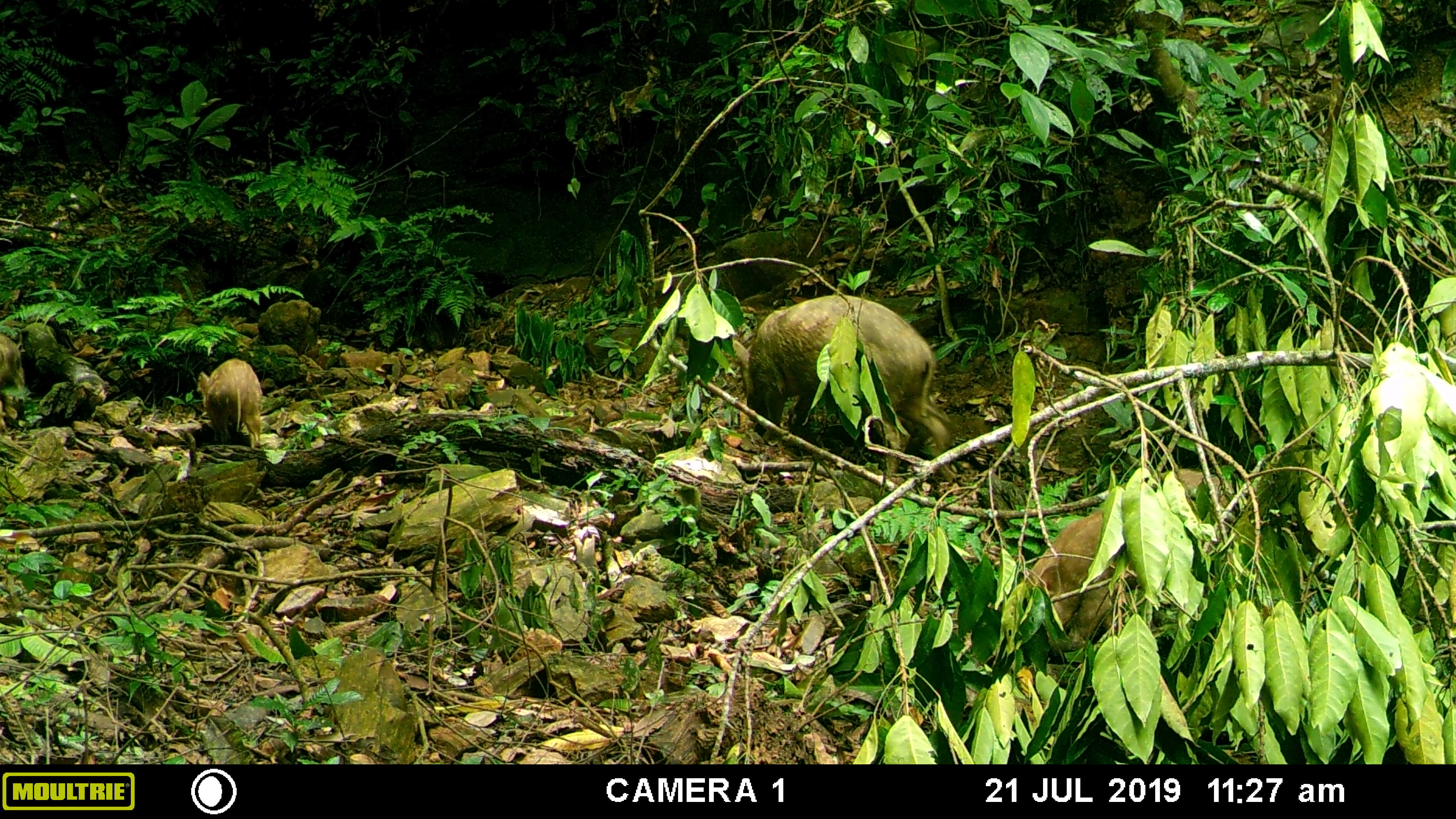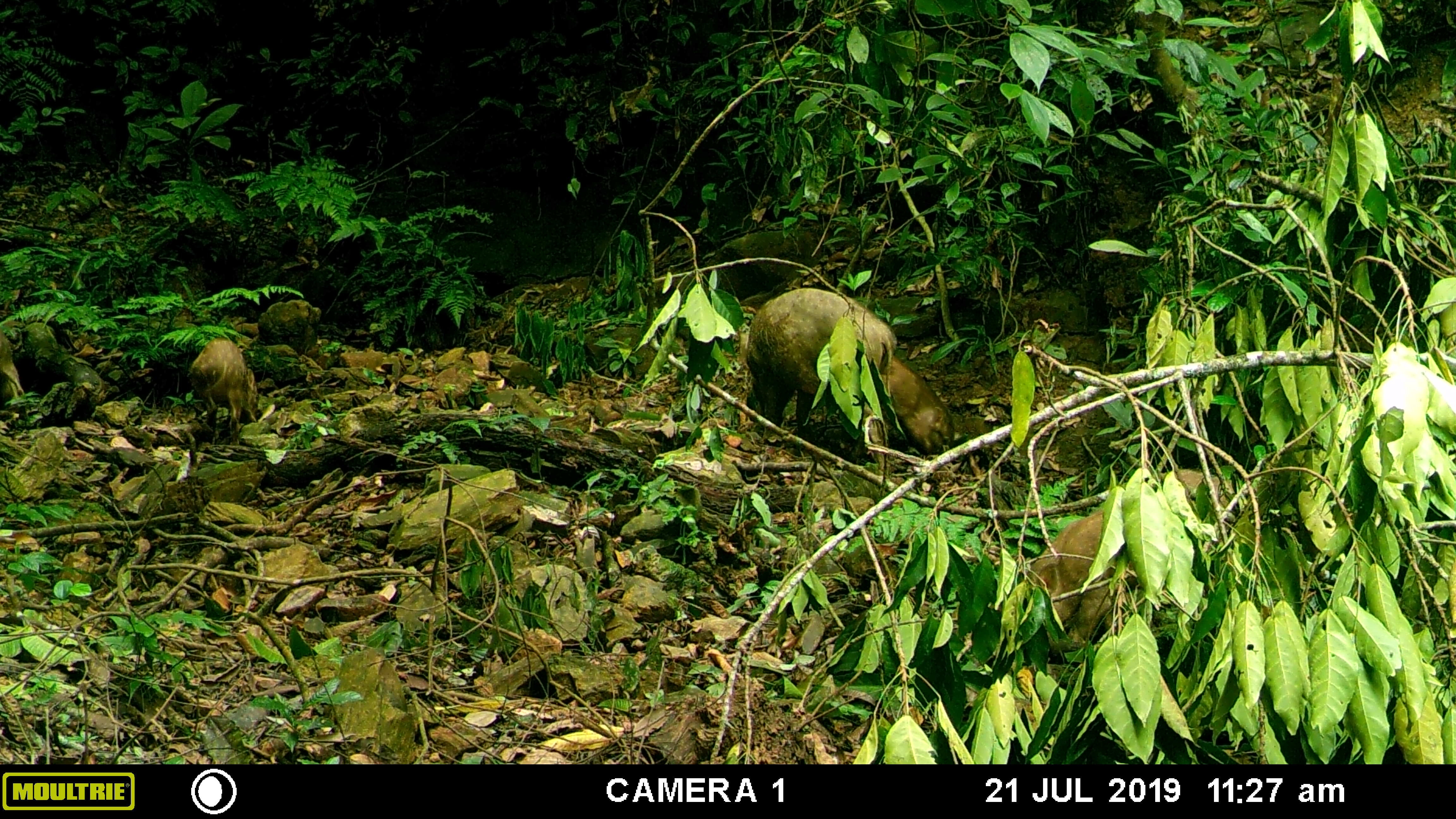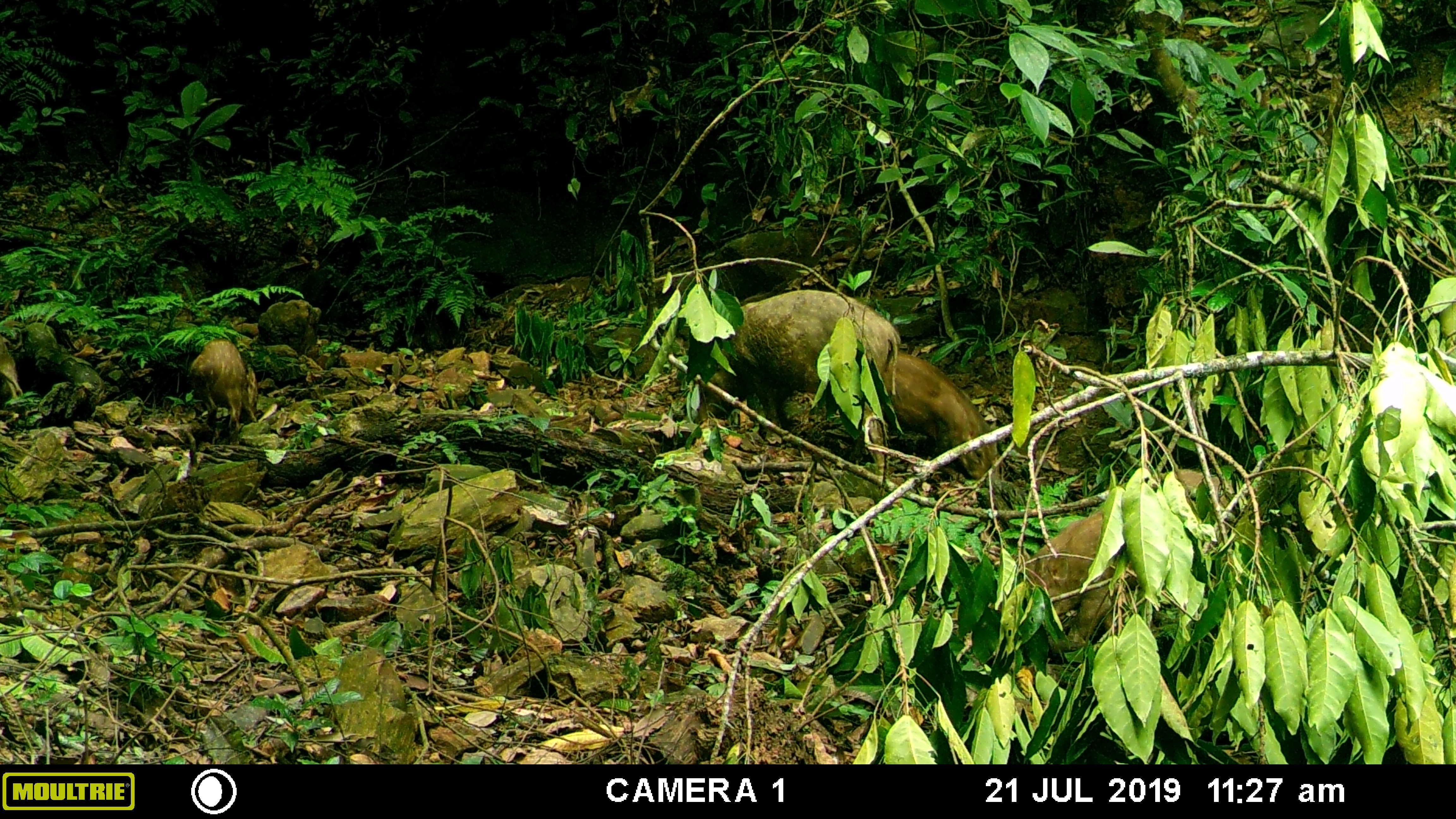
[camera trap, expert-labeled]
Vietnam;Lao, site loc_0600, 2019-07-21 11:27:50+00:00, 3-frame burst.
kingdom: Animalia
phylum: Chordata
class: Mammalia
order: Artiodactyla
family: Suidae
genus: Sus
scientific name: Sus scrofa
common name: eurasian wild pig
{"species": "eurasian wild pig (Sus scrofa)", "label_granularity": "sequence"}